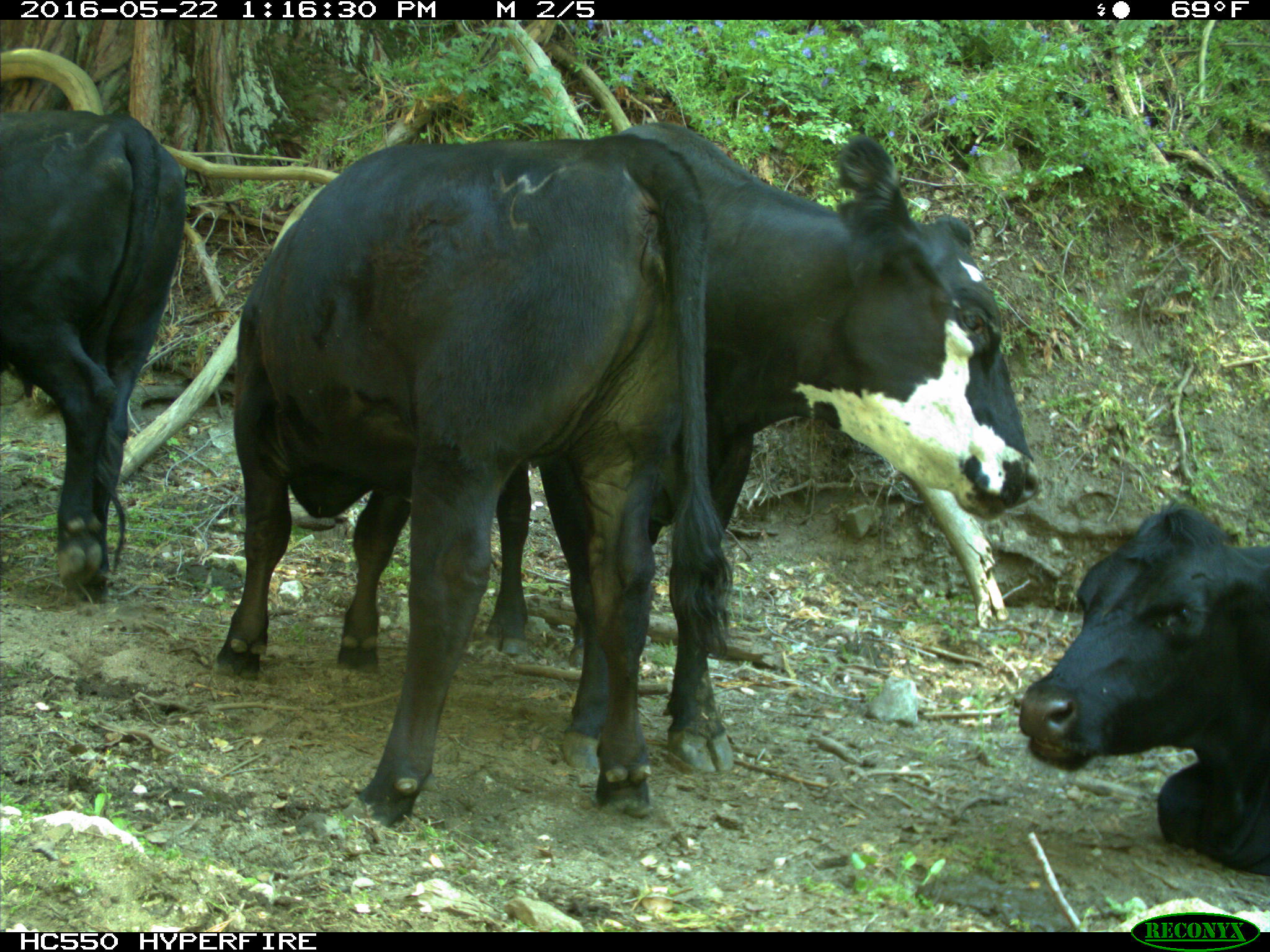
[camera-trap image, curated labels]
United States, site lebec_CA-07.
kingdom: Animalia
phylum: Chordata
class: Mammalia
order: Artiodactyla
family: Bovidae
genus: Bos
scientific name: Bos taurus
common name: domestic cow